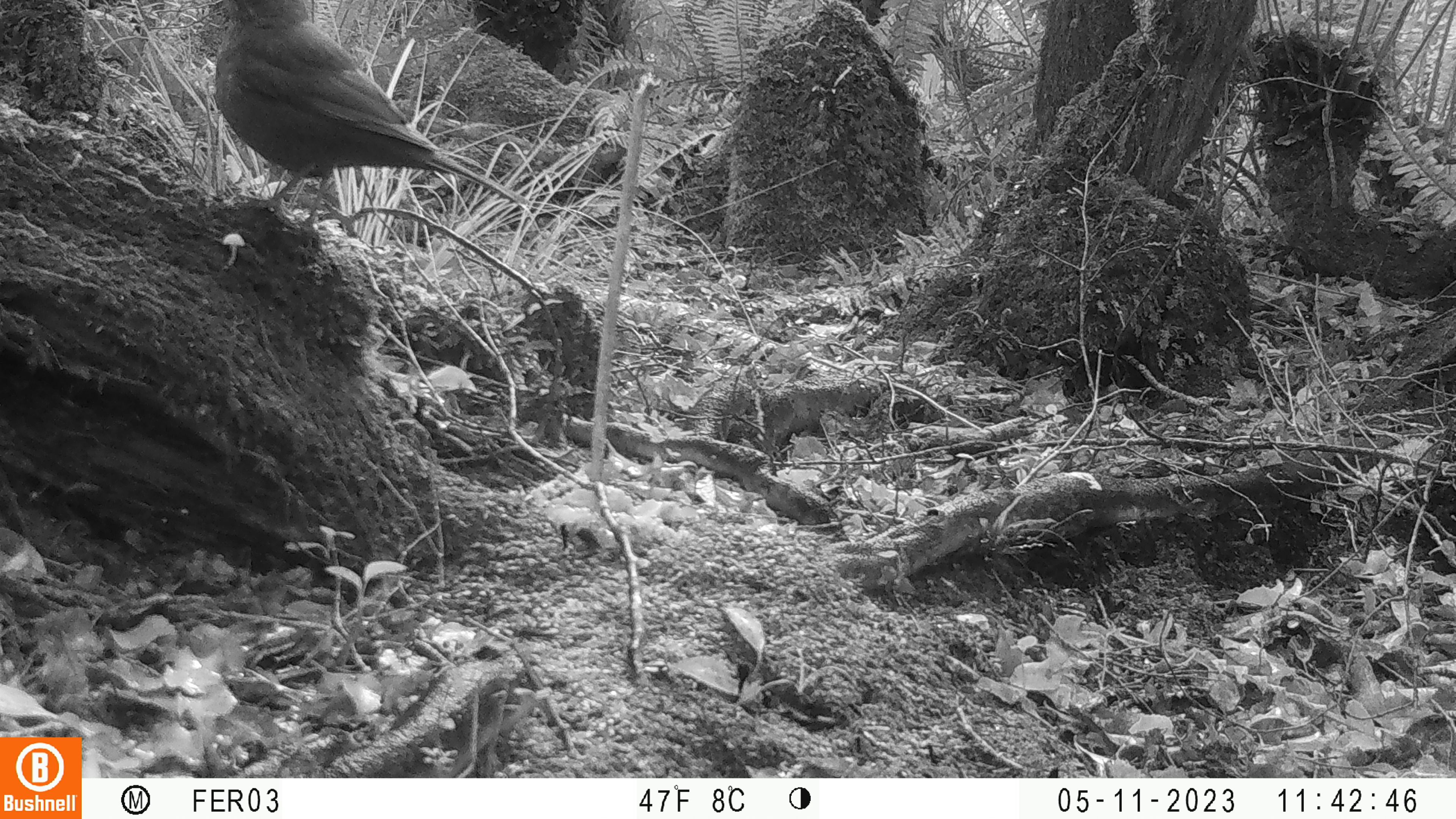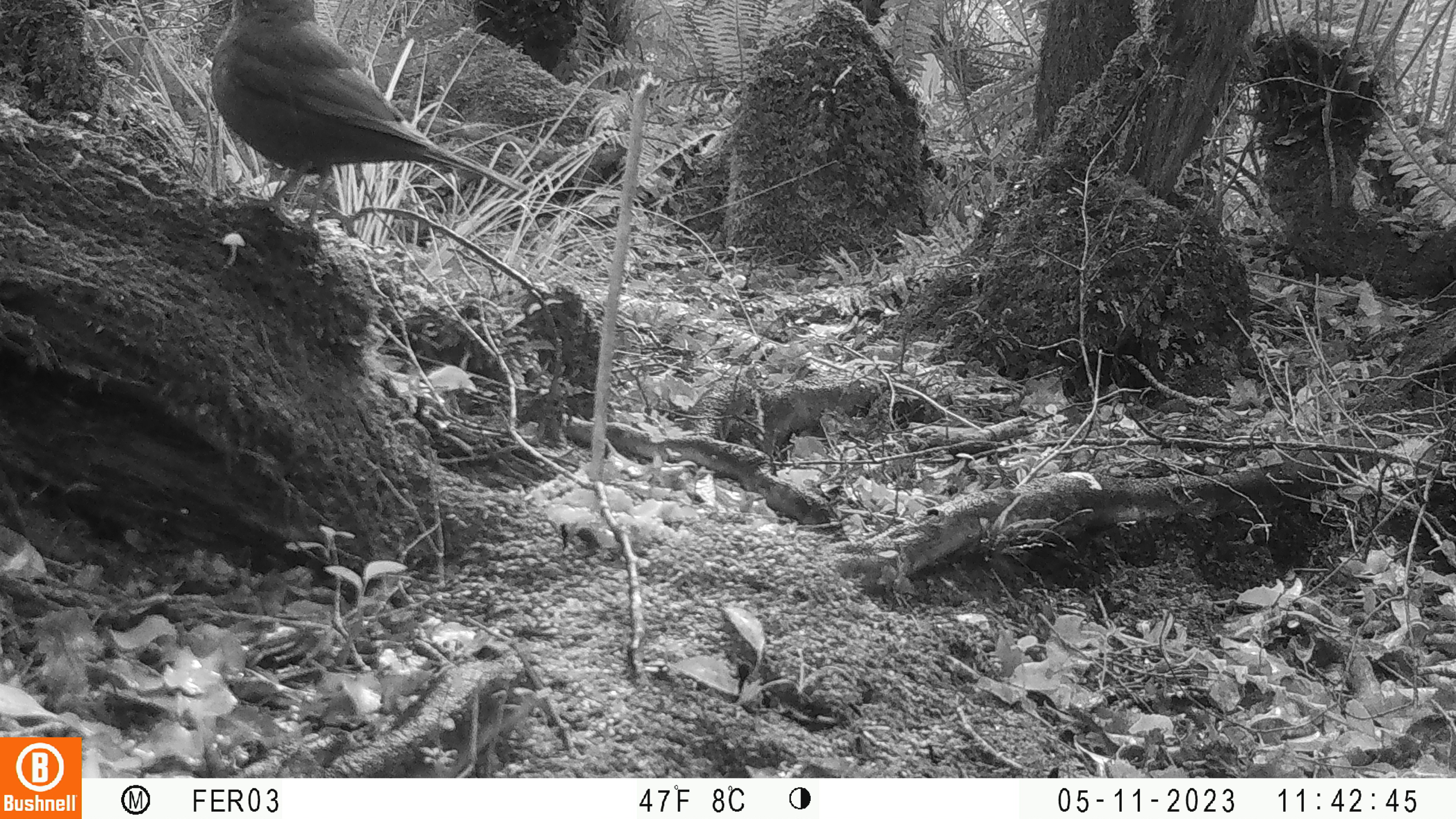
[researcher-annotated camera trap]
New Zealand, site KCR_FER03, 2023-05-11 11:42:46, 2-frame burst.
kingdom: Animalia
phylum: Chordata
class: Aves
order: Passeriformes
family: Turdidae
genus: Turdus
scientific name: Turdus merula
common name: eurasian blackbird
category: blackbird